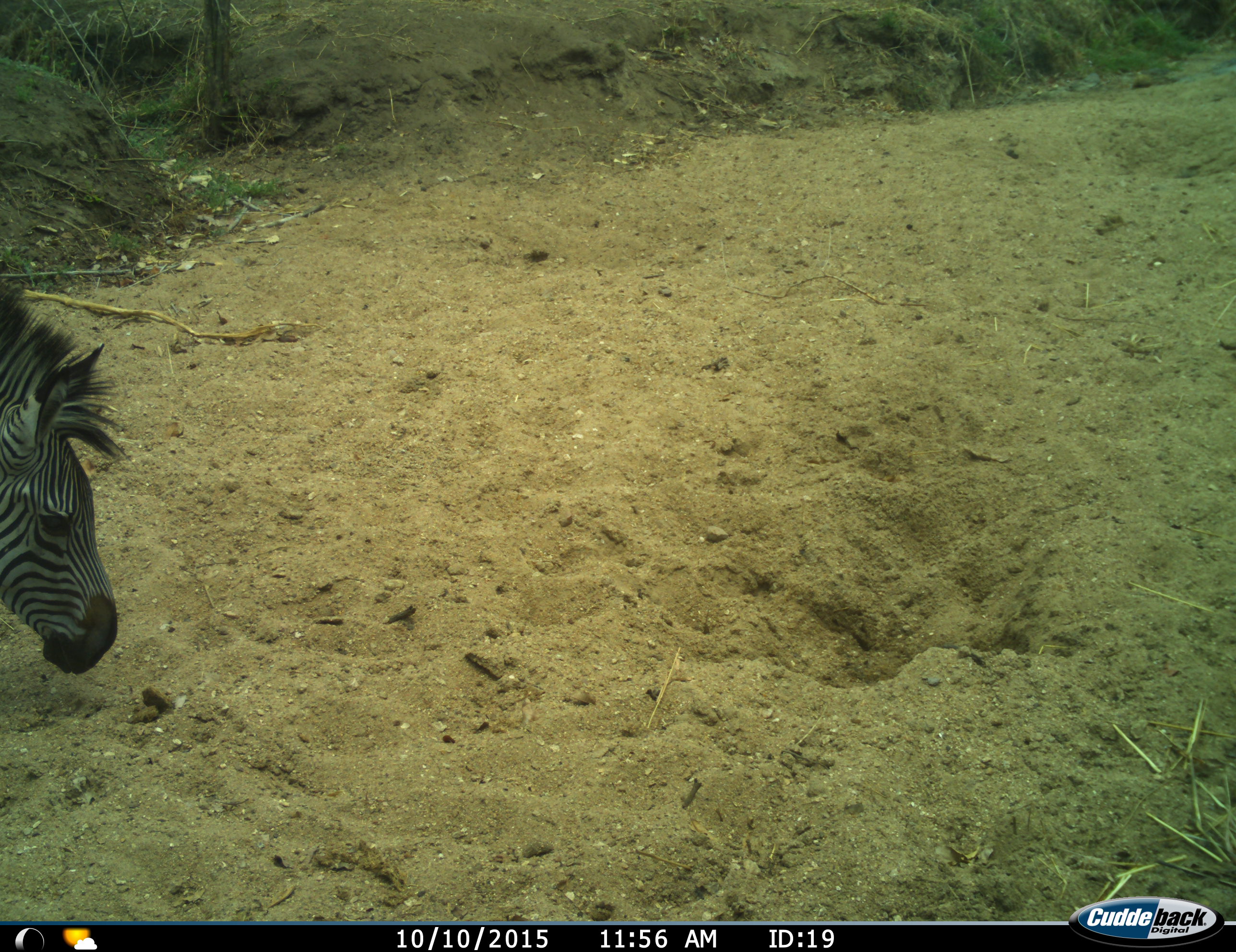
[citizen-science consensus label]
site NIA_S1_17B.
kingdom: Animalia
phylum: Chordata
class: Mammalia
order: Perissodactyla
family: Equidae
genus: Equus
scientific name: Equus quagga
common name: plains zebra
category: zebraplains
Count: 1.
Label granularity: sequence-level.